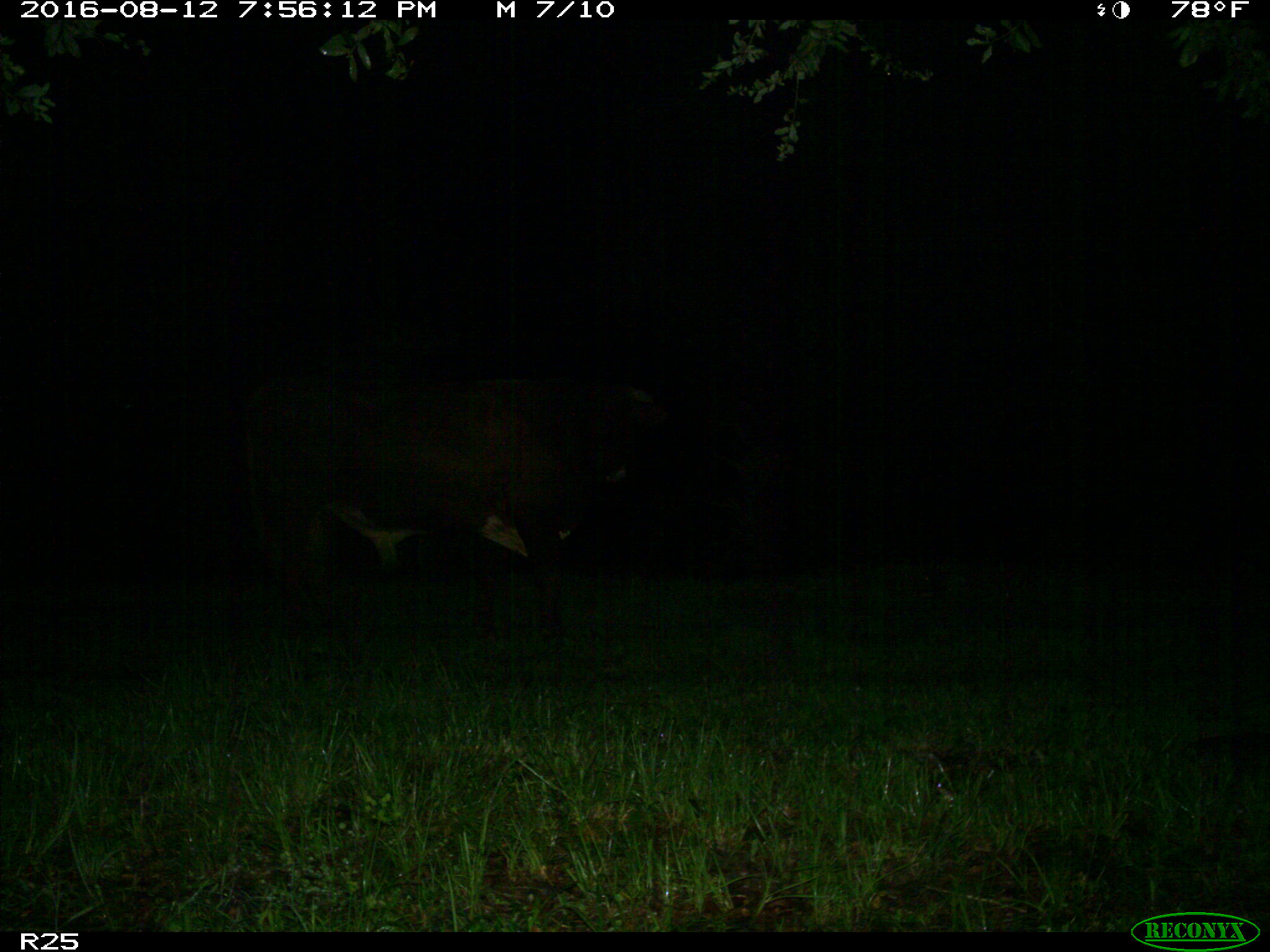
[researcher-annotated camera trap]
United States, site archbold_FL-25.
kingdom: Animalia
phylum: Chordata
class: Mammalia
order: Artiodactyla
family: Bovidae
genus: Bos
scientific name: Bos taurus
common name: domestic cow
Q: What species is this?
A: Bos taurus (domestic cow).